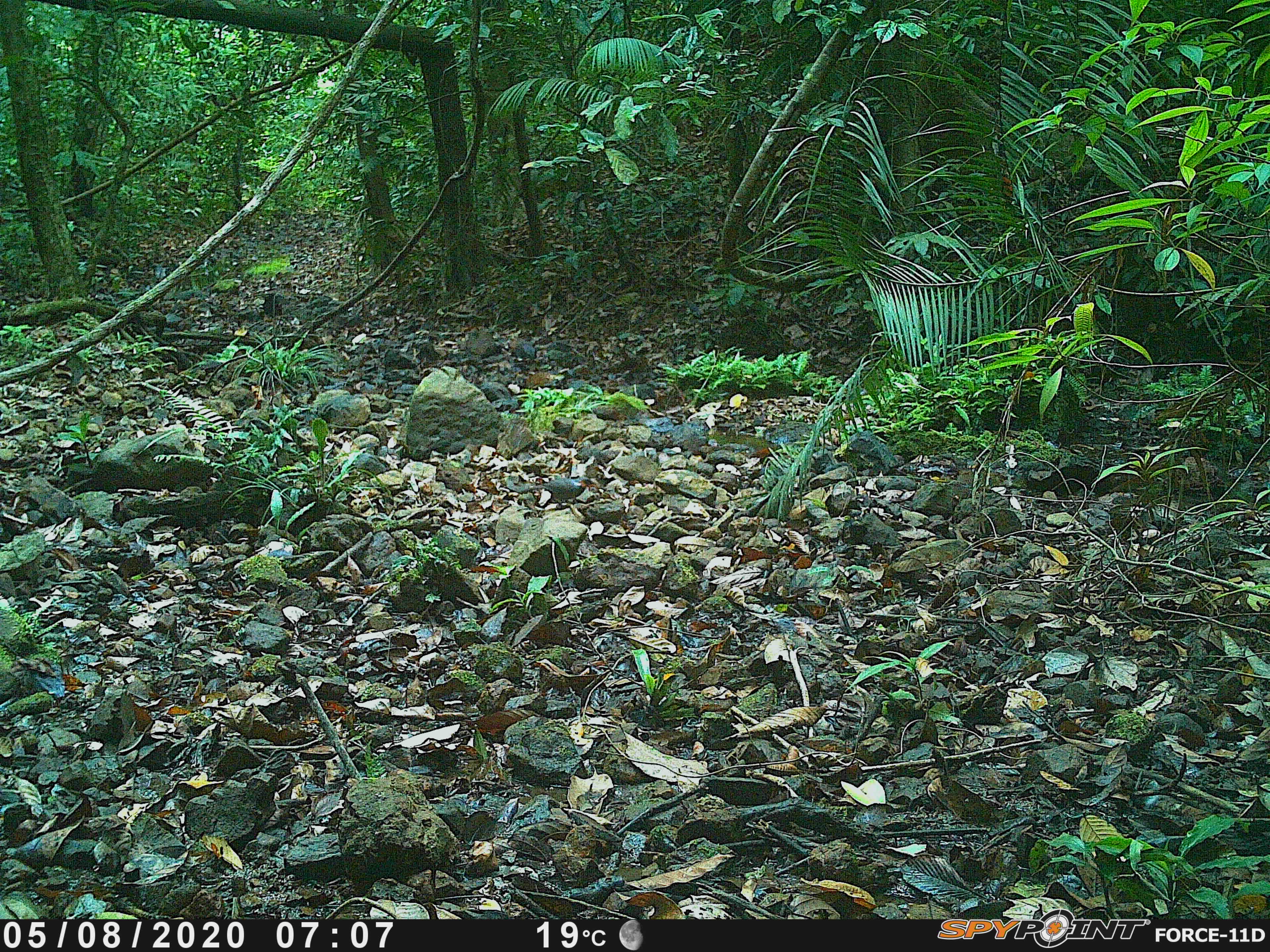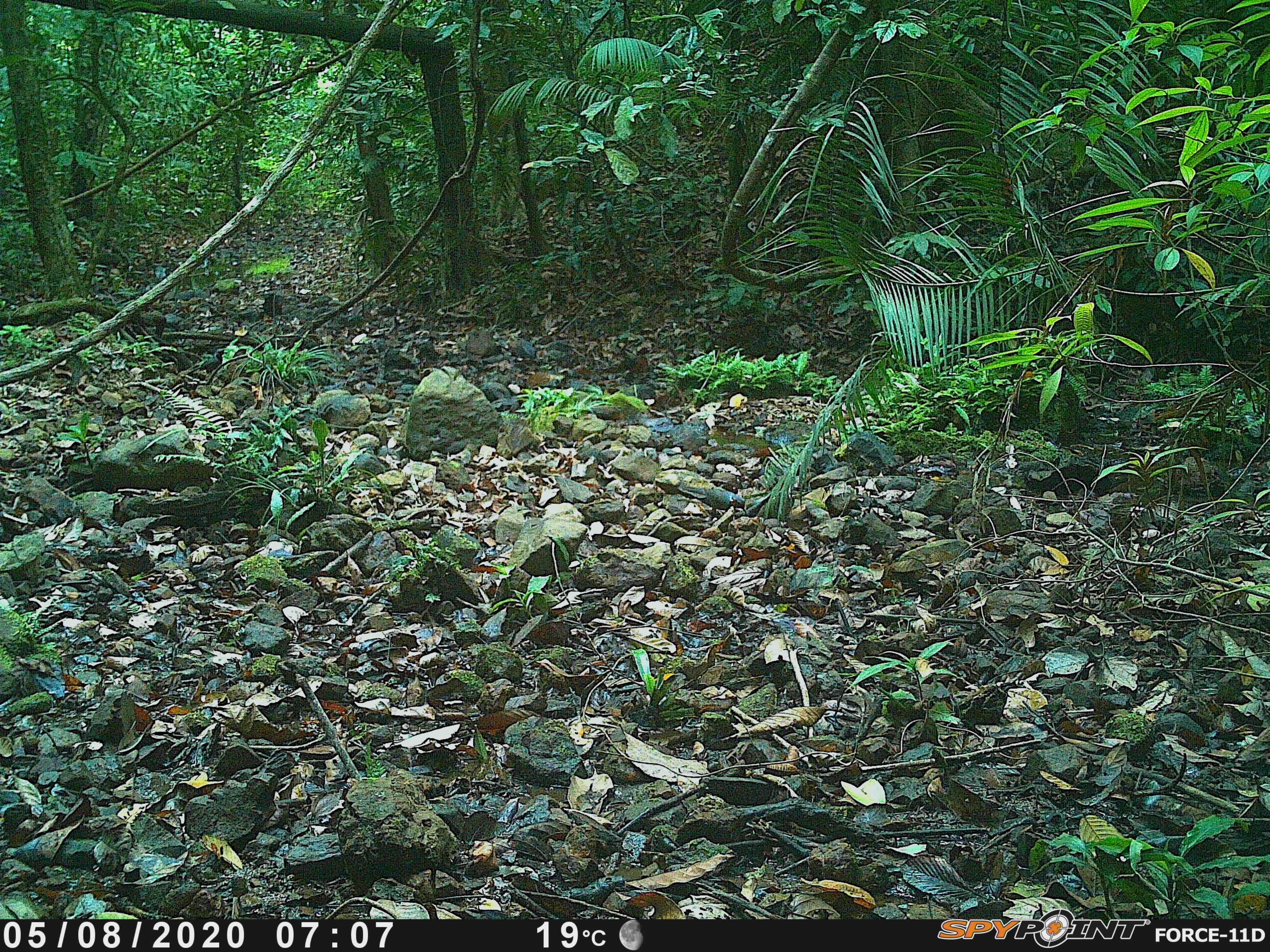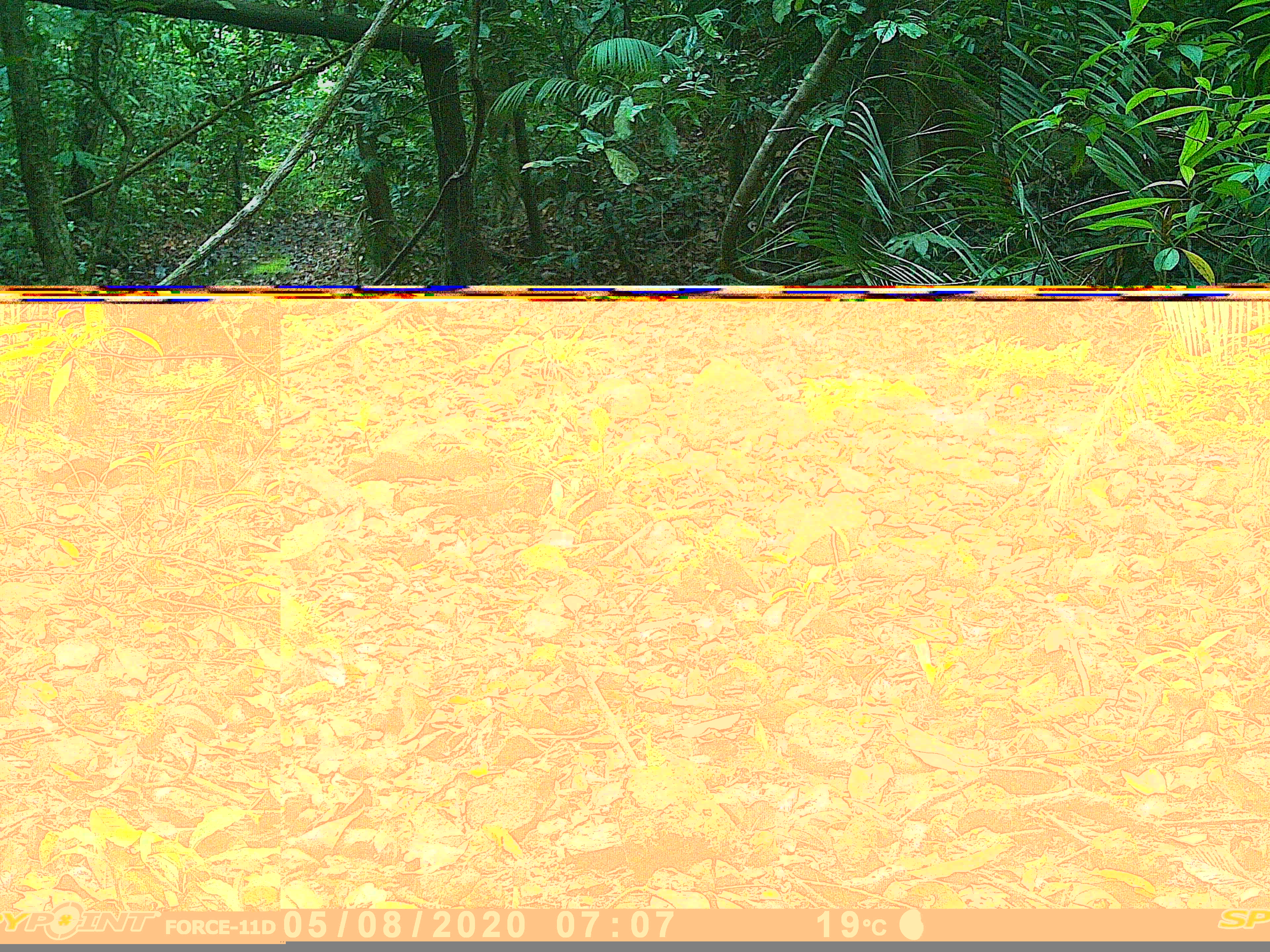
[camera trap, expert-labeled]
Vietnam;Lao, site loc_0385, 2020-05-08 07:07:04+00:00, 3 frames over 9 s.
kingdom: Animalia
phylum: Chordata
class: Aves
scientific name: Aves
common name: bird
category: unidentified bird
Unidentified bird (bird) (Aves). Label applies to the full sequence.